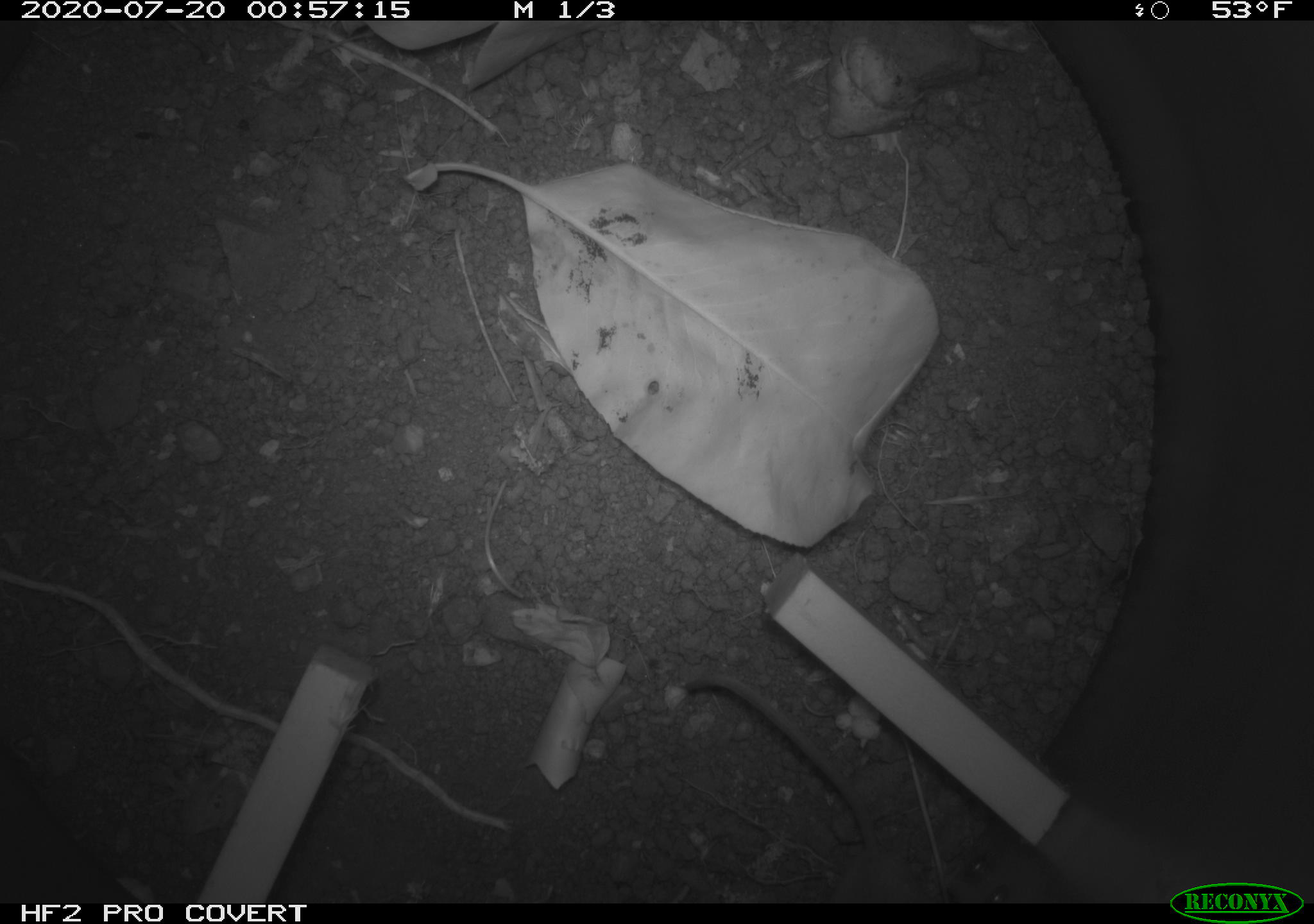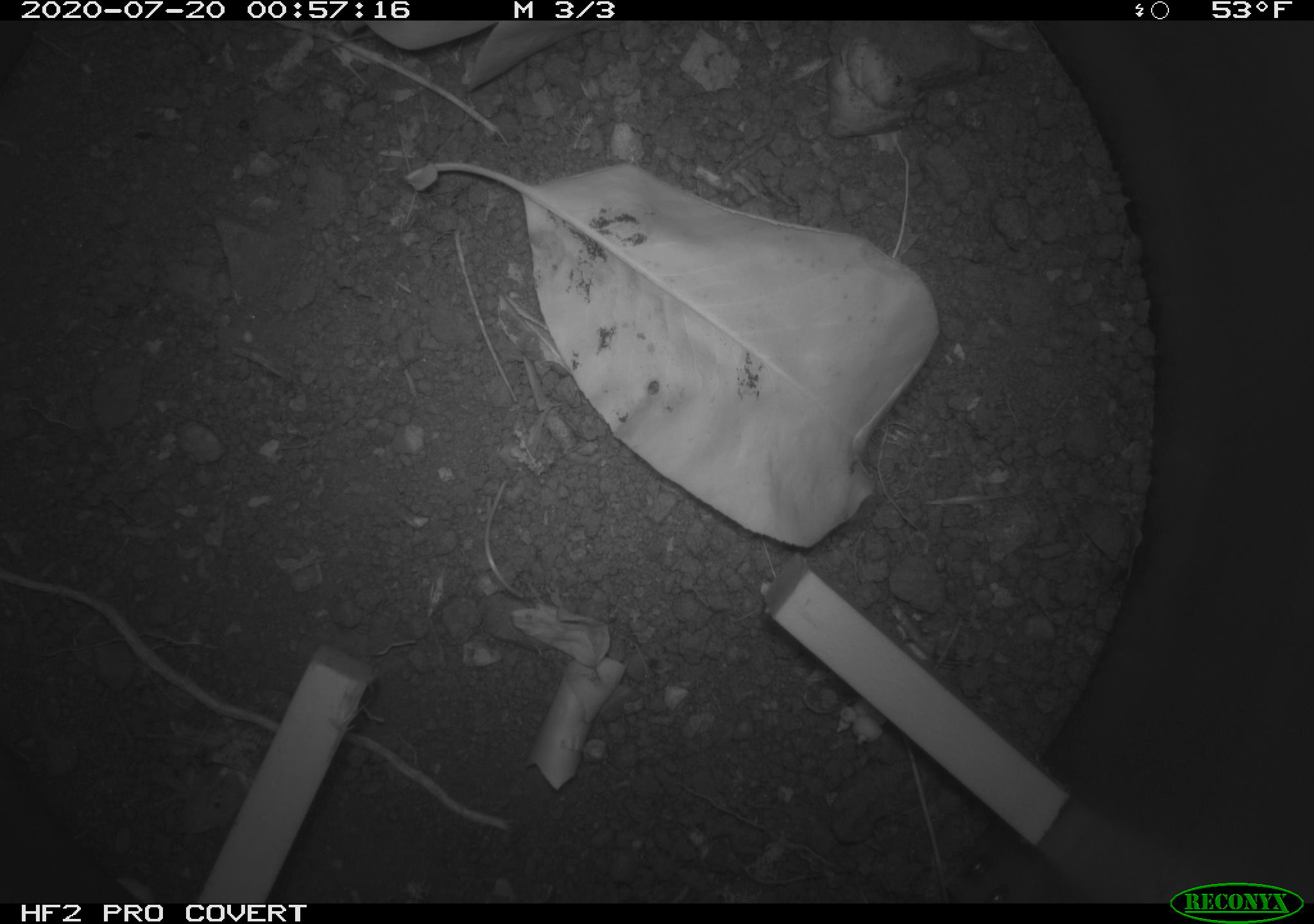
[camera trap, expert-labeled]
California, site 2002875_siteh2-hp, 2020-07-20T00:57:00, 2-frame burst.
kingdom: Animalia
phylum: Chordata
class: Mammalia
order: Rodentia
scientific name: Rodentia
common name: rodent